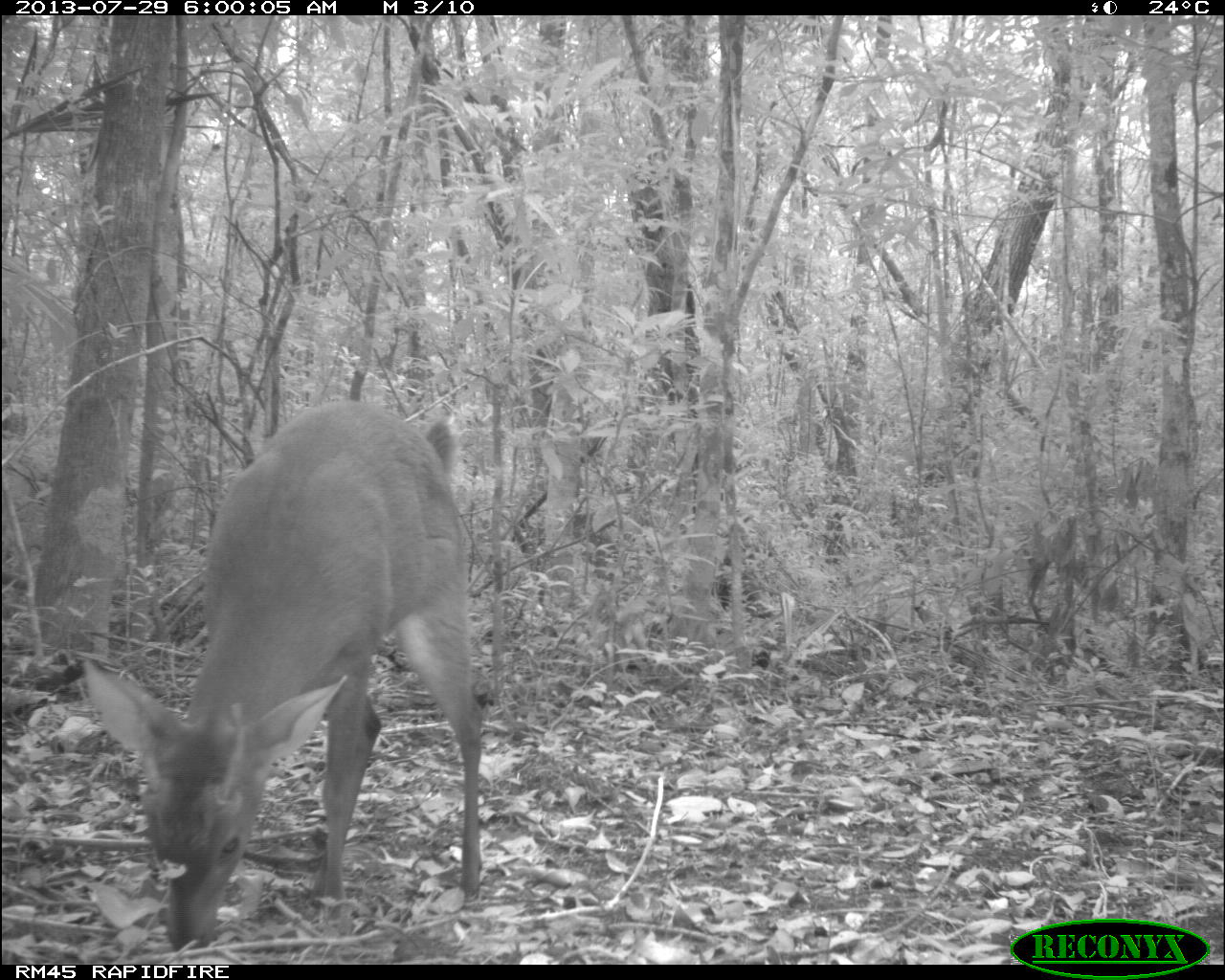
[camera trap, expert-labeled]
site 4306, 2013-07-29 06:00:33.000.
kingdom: Animalia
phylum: Chordata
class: Mammalia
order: Artiodactyla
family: Cervidae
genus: Mazama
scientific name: Mazama temama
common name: central american red brocket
Mazama temama (central american red brocket), count 1, sex male.